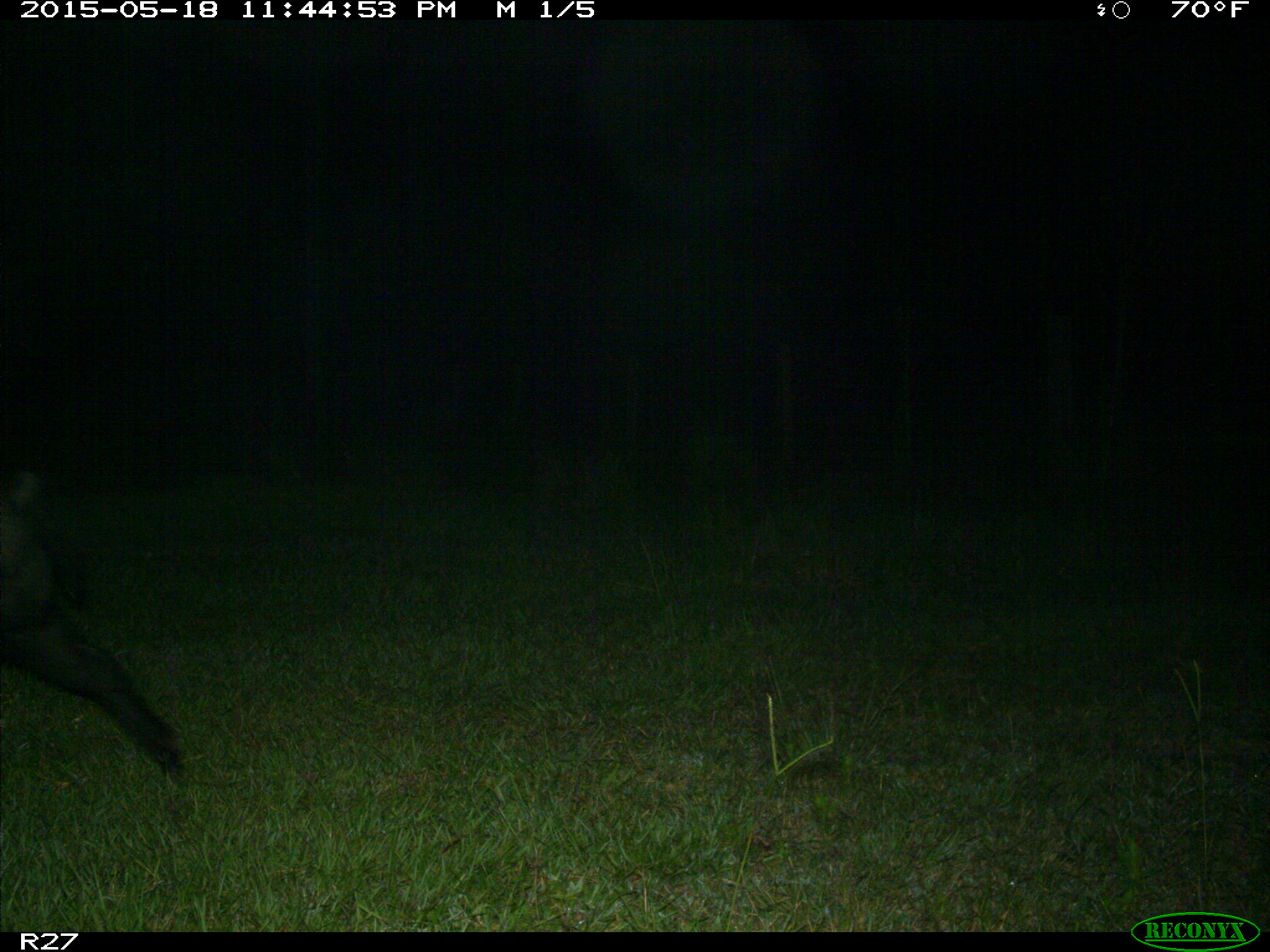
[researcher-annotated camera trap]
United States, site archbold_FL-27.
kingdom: Animalia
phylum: Chordata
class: Mammalia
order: Artiodactyla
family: Suidae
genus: Sus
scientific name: Sus scrofa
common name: wild boar